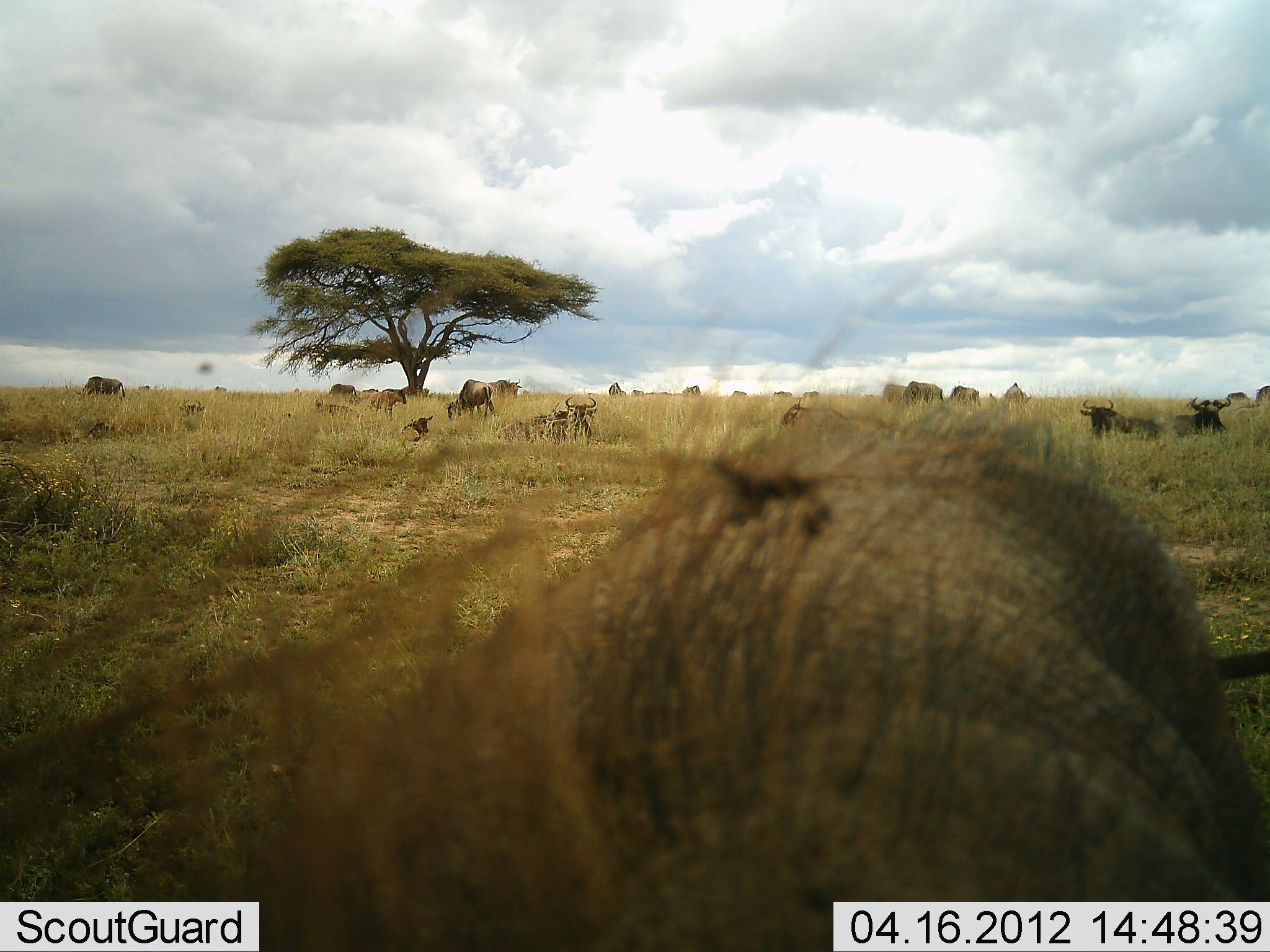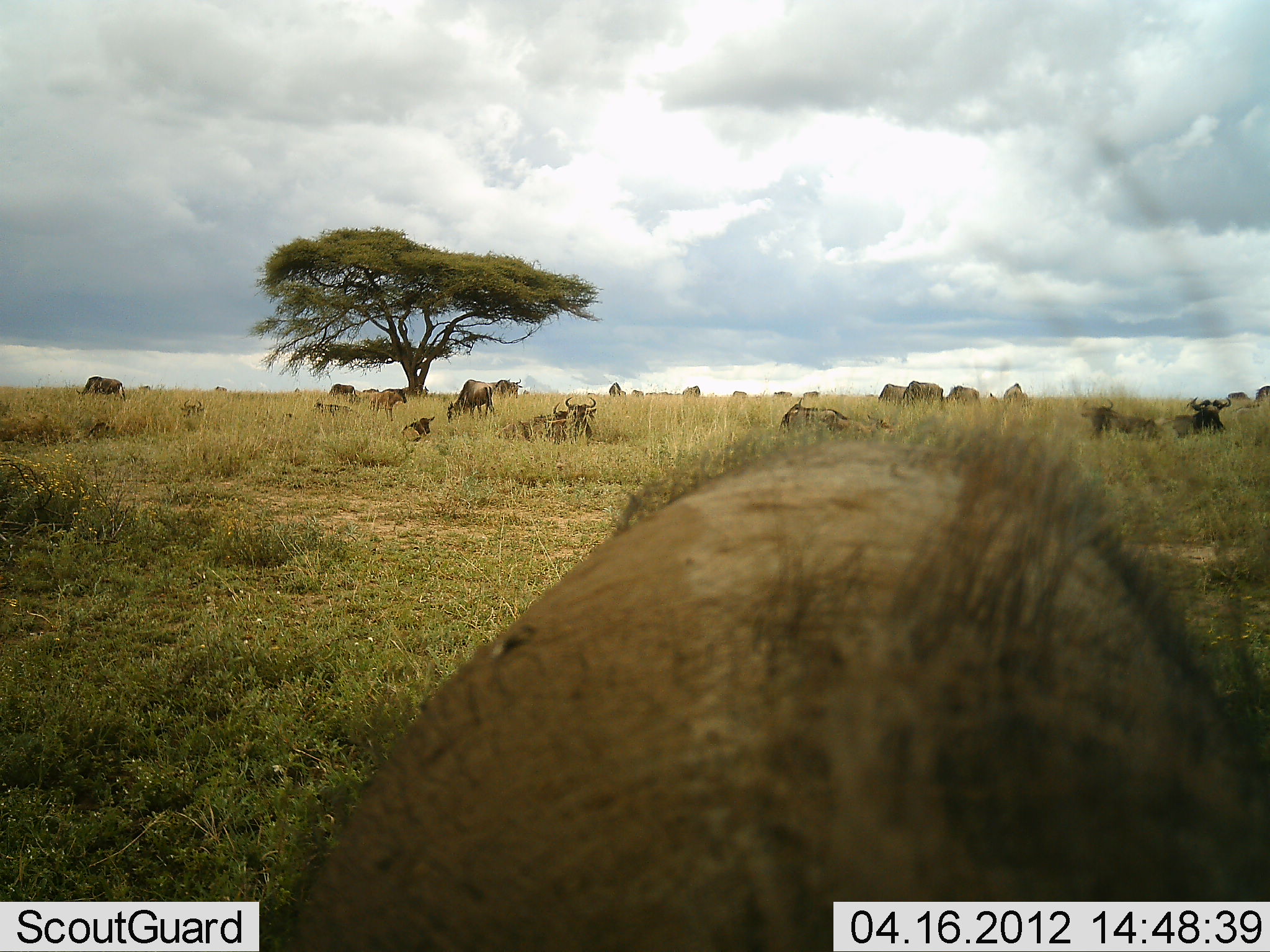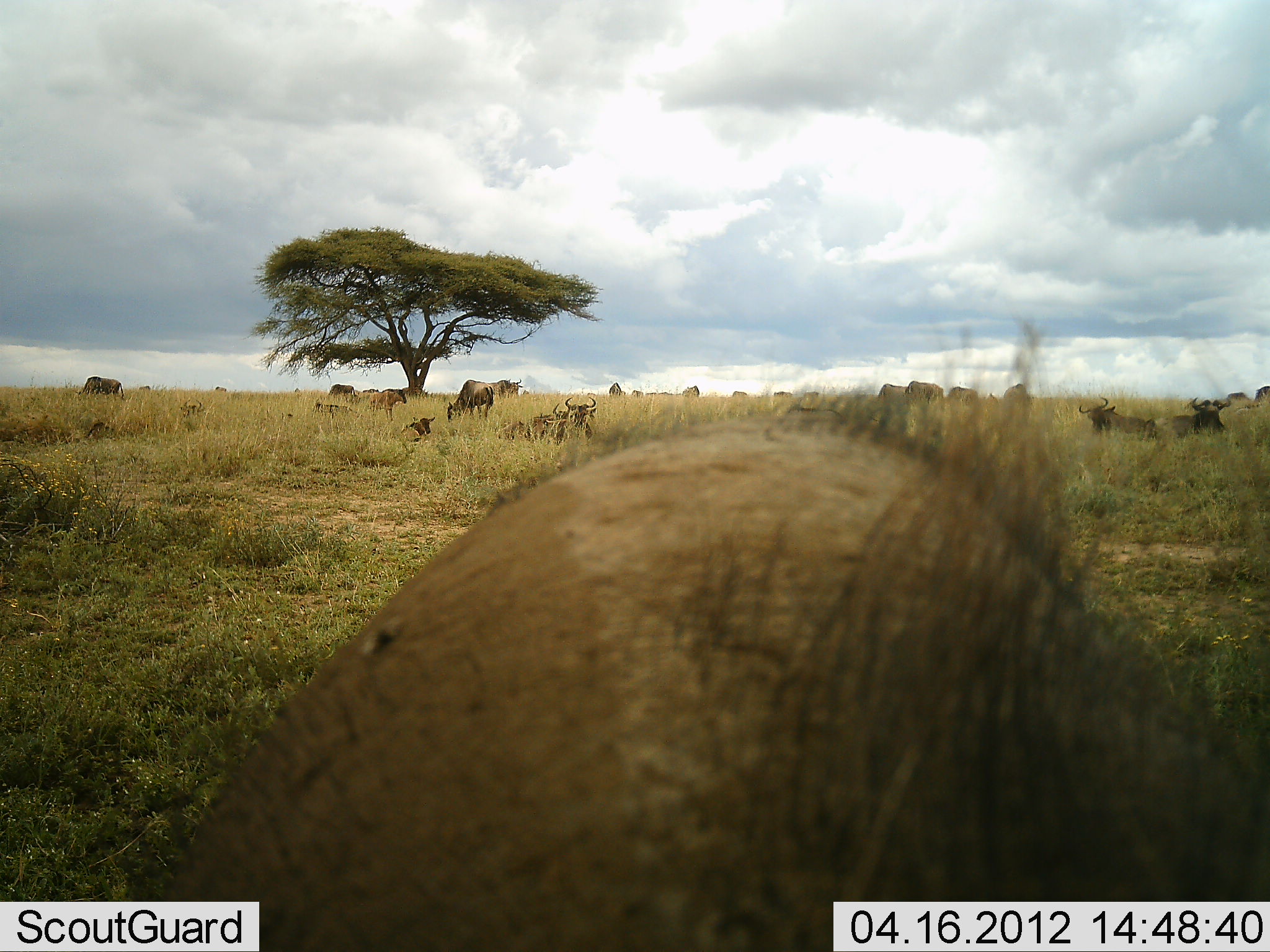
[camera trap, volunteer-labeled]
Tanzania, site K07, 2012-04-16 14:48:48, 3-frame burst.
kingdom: Animalia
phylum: Chordata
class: Mammalia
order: Artiodactyla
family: Bovidae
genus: Connochaetes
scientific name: Connochaetes taurinus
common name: blue wildebeest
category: wildebeest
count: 11-50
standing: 67%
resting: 81%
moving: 11%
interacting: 4%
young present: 15%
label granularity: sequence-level